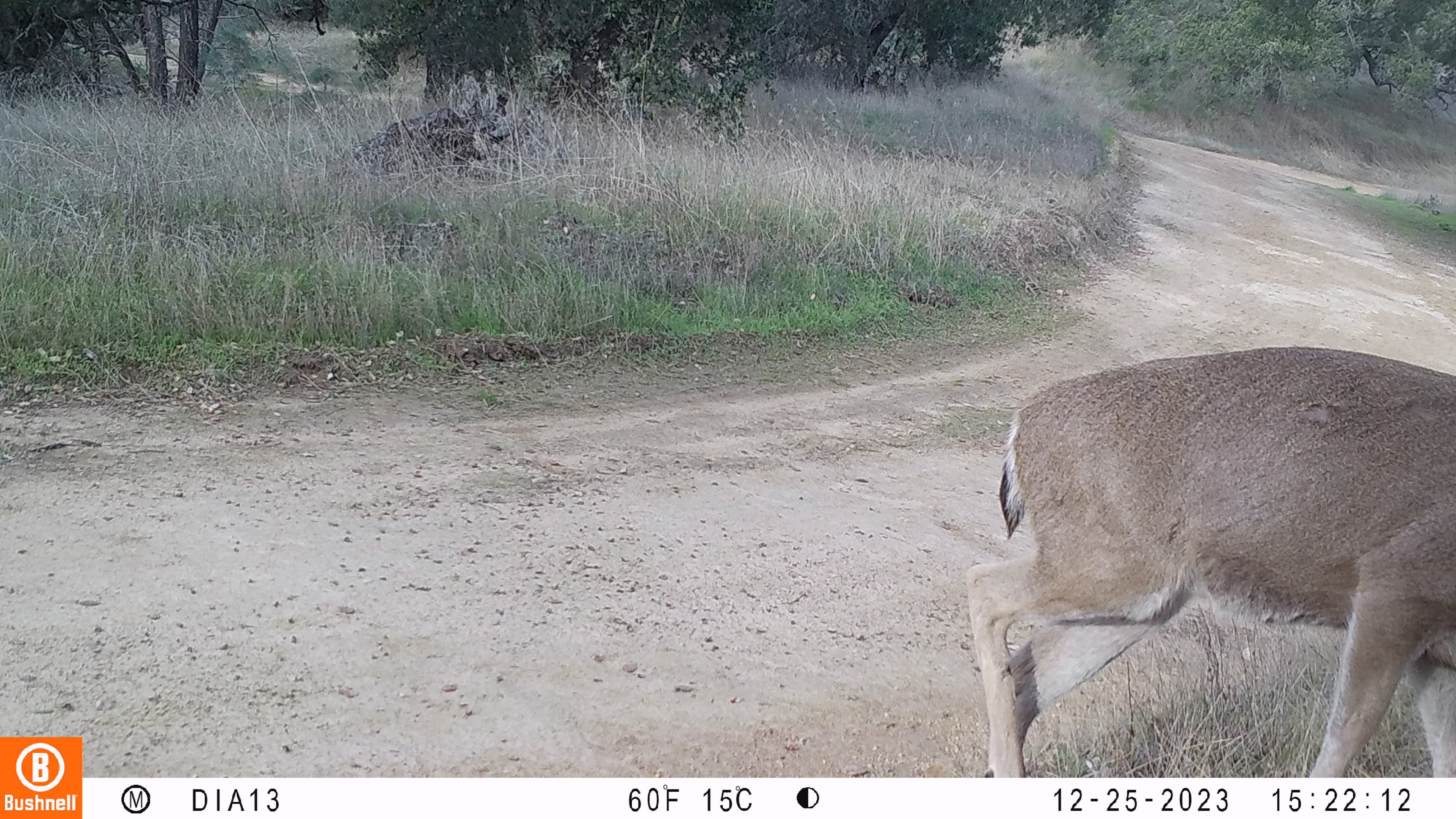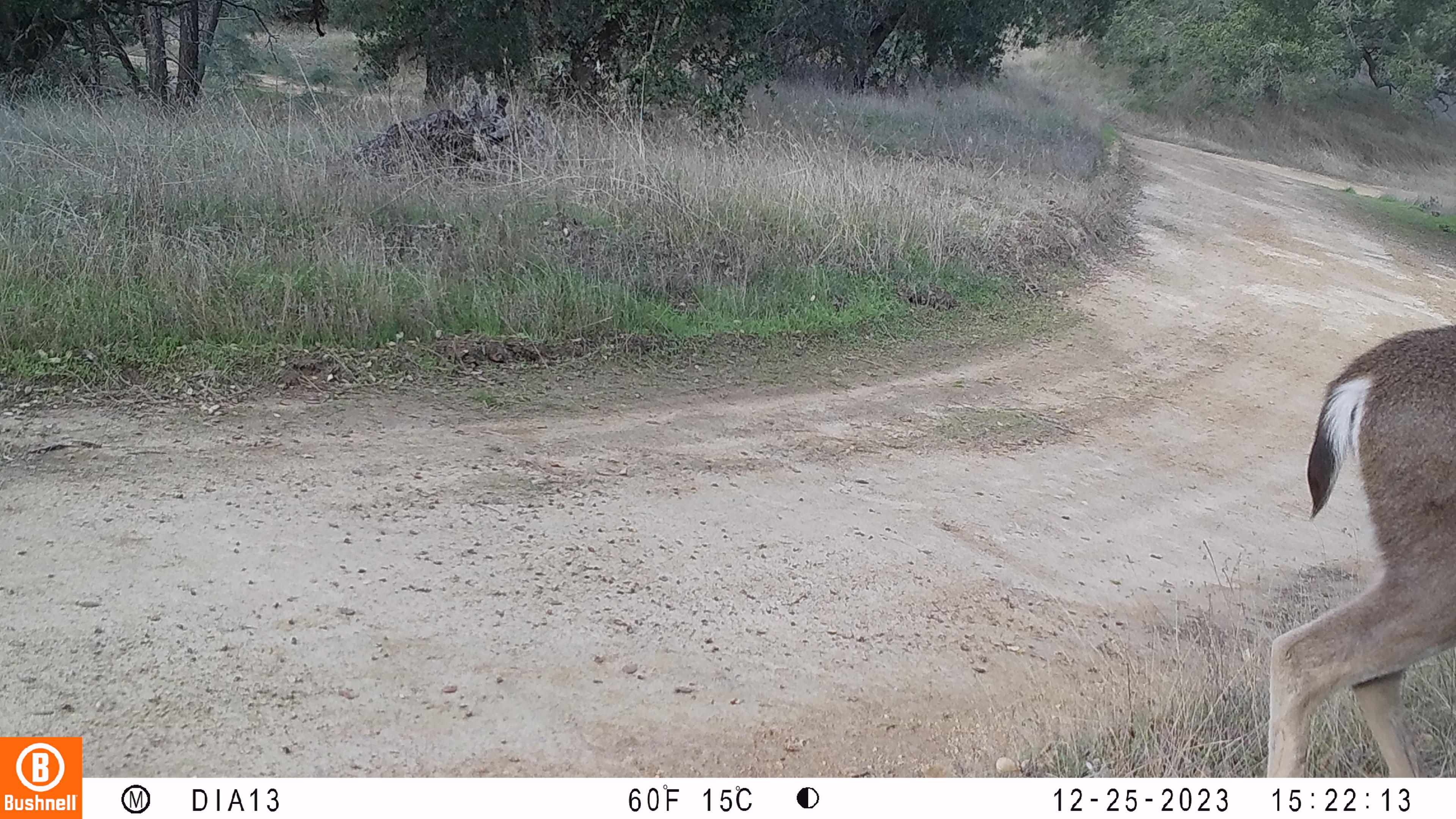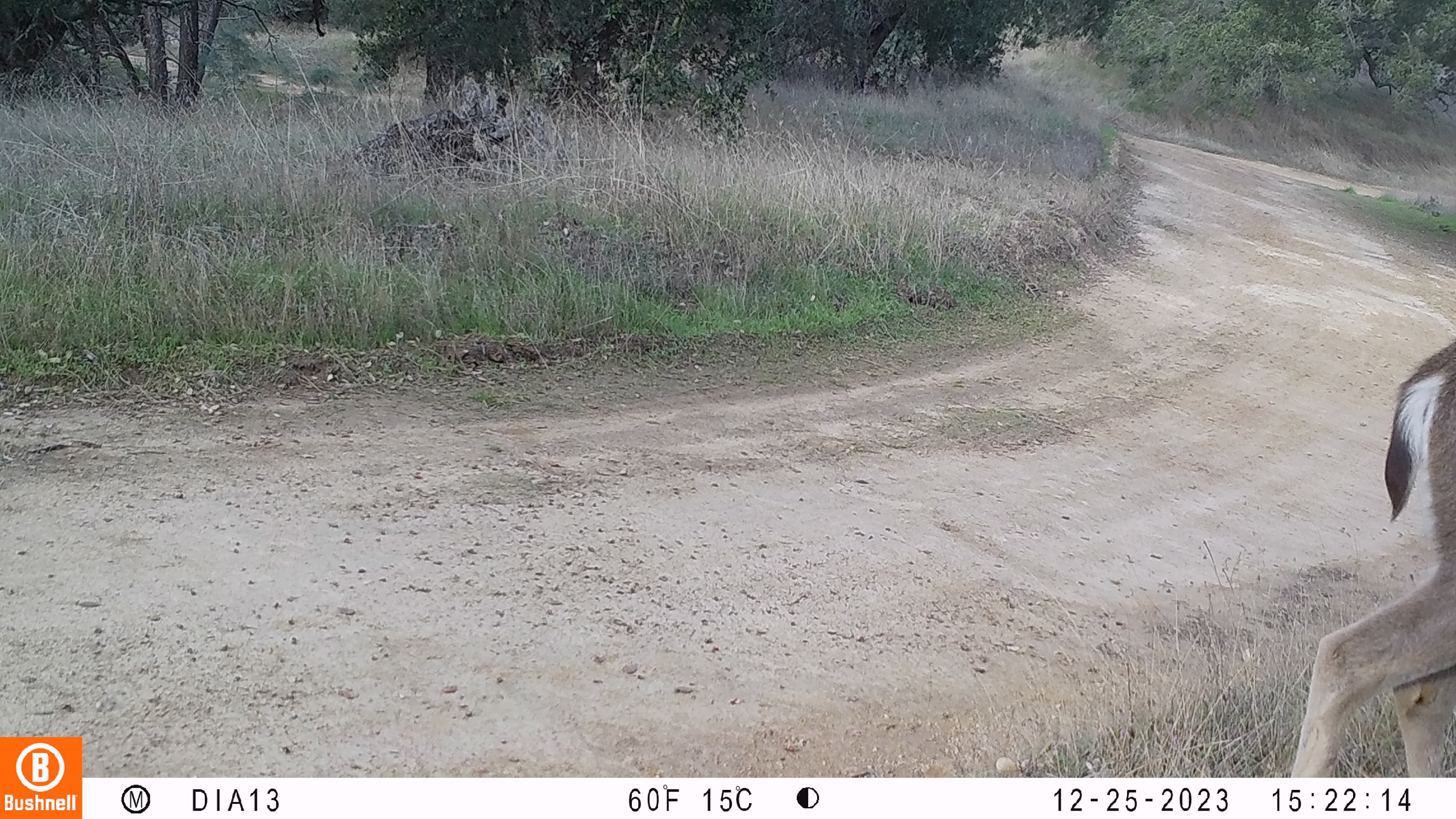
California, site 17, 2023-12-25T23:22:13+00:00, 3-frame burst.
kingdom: Animalia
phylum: Chordata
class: Mammalia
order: Artiodactyla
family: Cervidae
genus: Odocoileus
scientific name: Odocoileus hemionus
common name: mule deer